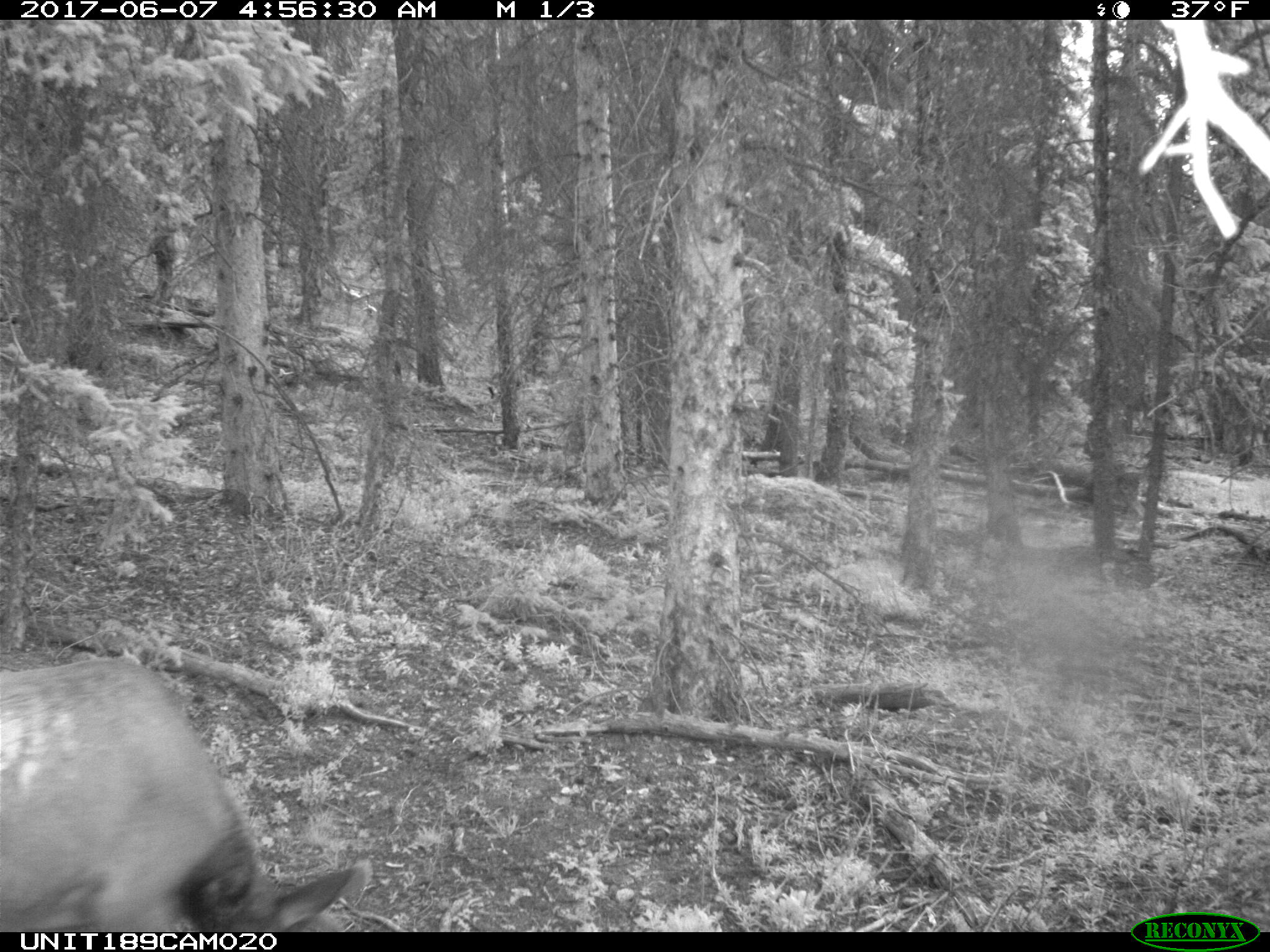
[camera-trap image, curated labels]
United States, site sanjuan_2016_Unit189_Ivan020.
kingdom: Animalia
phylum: Chordata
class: Mammalia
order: Artiodactyla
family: Cervidae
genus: Cervus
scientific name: Cervus elaphus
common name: red deer